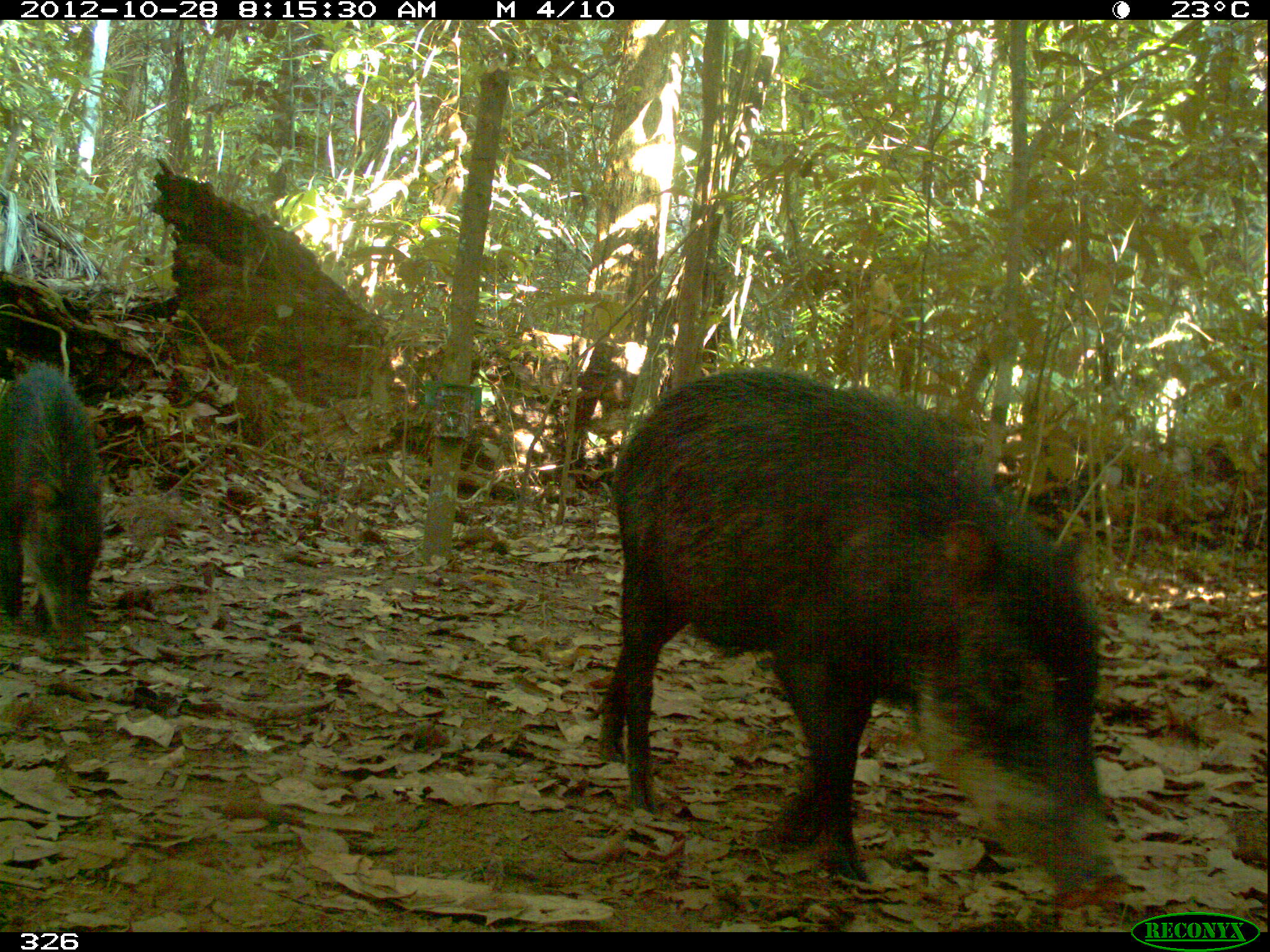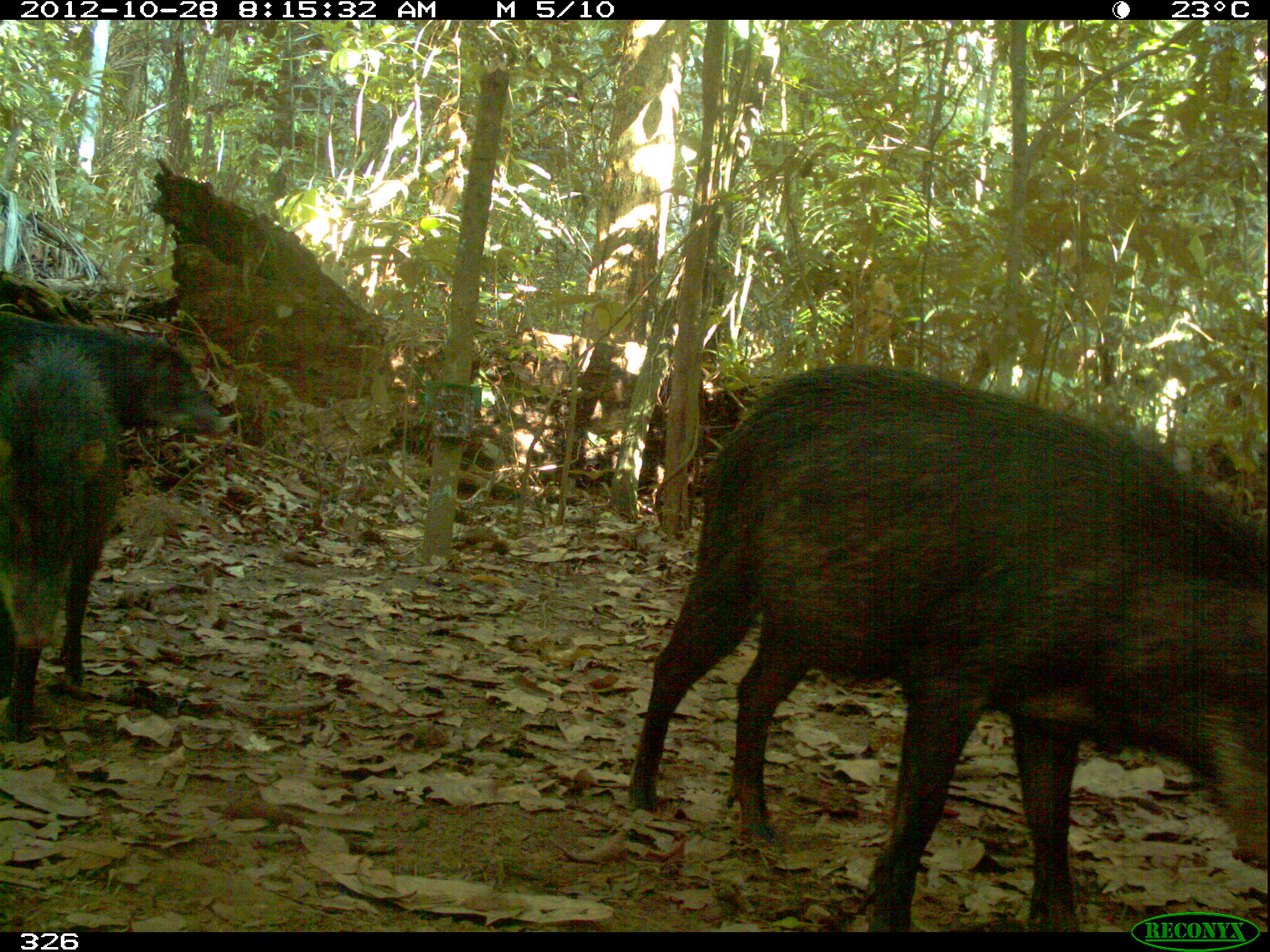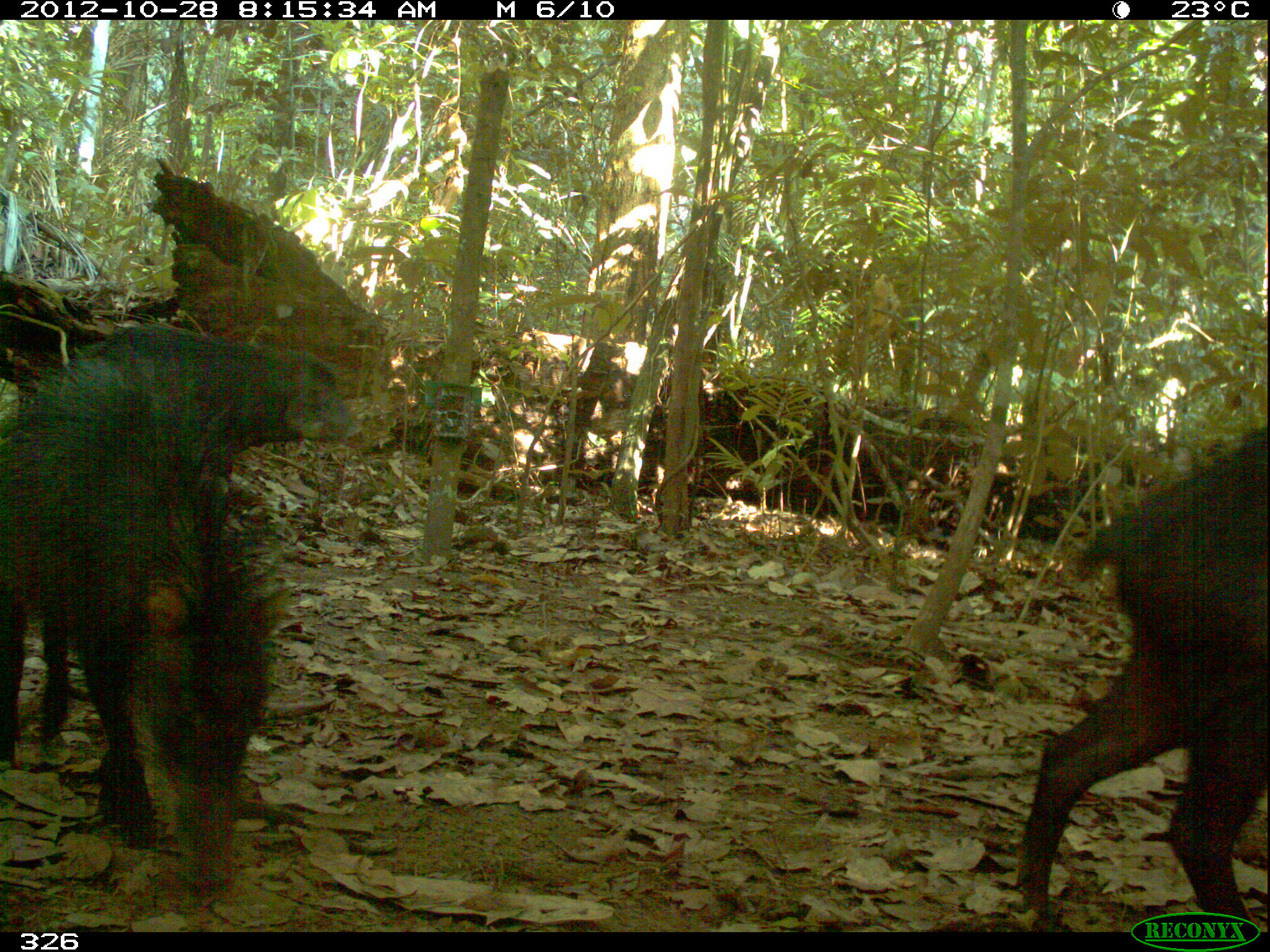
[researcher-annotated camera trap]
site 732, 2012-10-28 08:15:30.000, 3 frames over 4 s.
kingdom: Animalia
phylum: Chordata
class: Mammalia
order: Artiodactyla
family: Tayassuidae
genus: Tayassu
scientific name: Tayassu pecari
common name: white-lipped peccary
Tayassu pecari (white-lipped peccary).